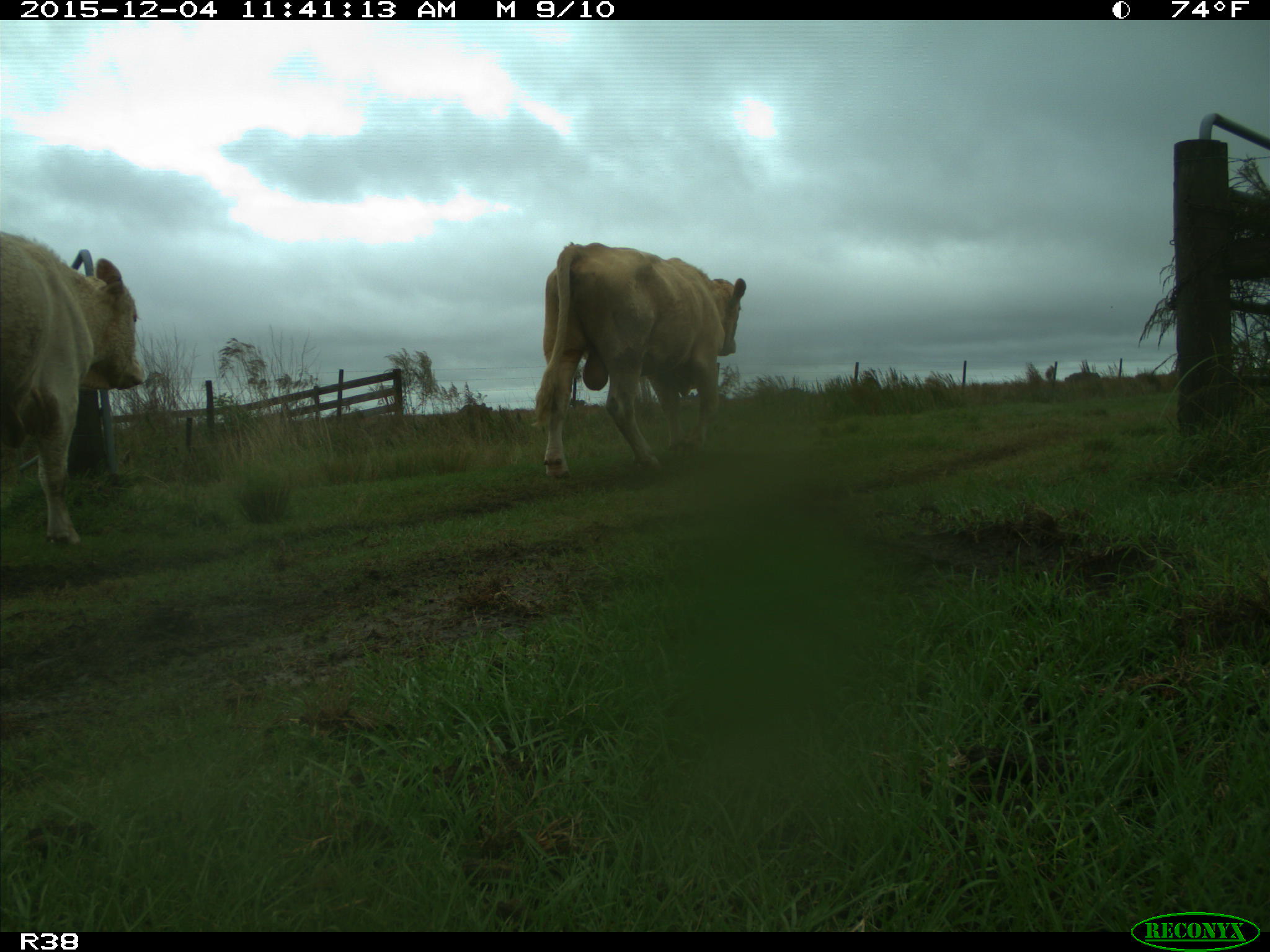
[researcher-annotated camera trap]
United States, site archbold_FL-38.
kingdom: Animalia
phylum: Chordata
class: Mammalia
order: Artiodactyla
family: Bovidae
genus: Bos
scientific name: Bos taurus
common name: domestic cow